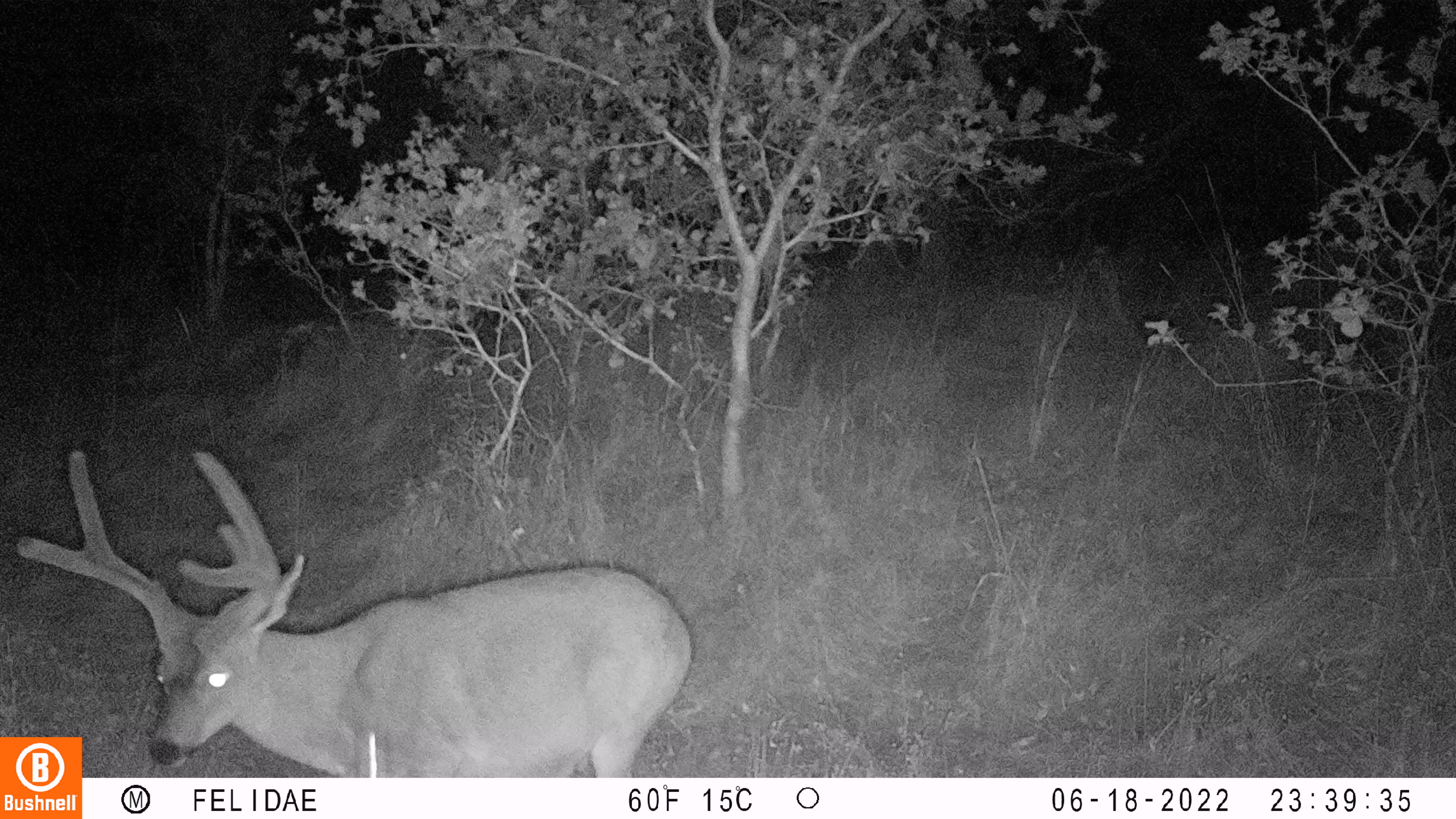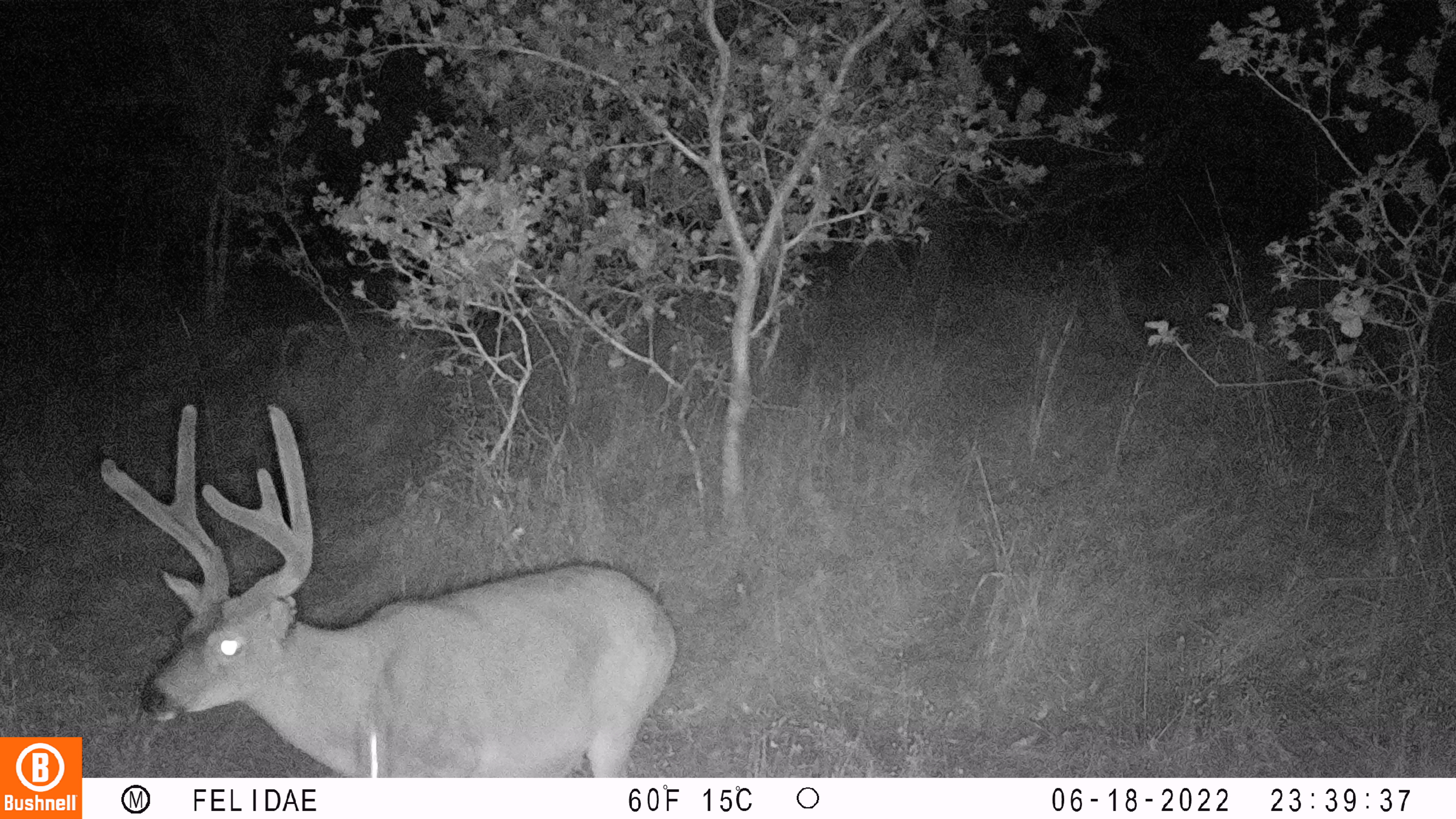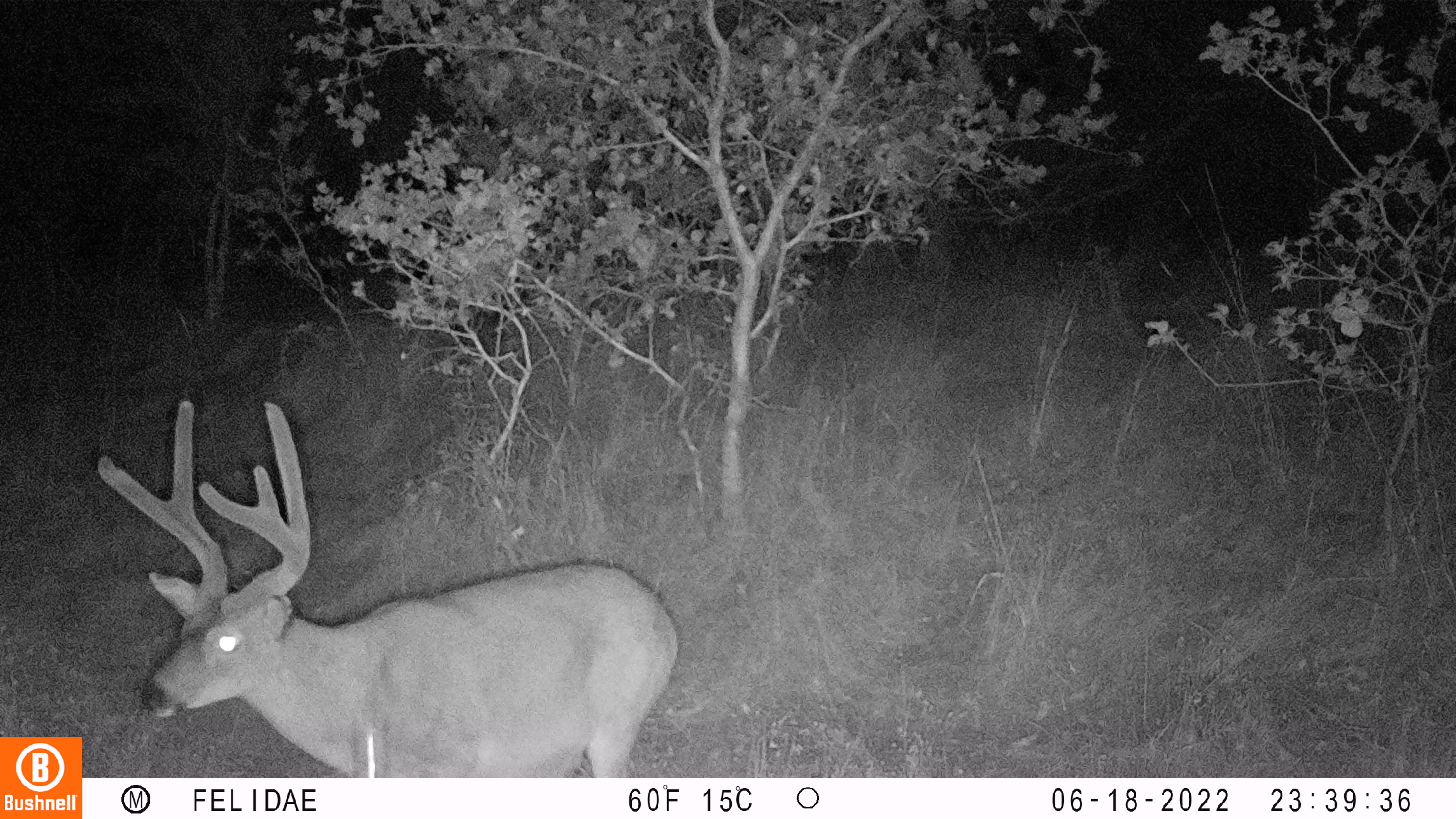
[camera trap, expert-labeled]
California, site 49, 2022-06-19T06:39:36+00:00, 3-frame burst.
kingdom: Animalia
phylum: Chordata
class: Mammalia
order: Artiodactyla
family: Cervidae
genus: Odocoileus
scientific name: Odocoileus hemionus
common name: mule deer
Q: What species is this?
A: Mule deer (Odocoileus hemionus).